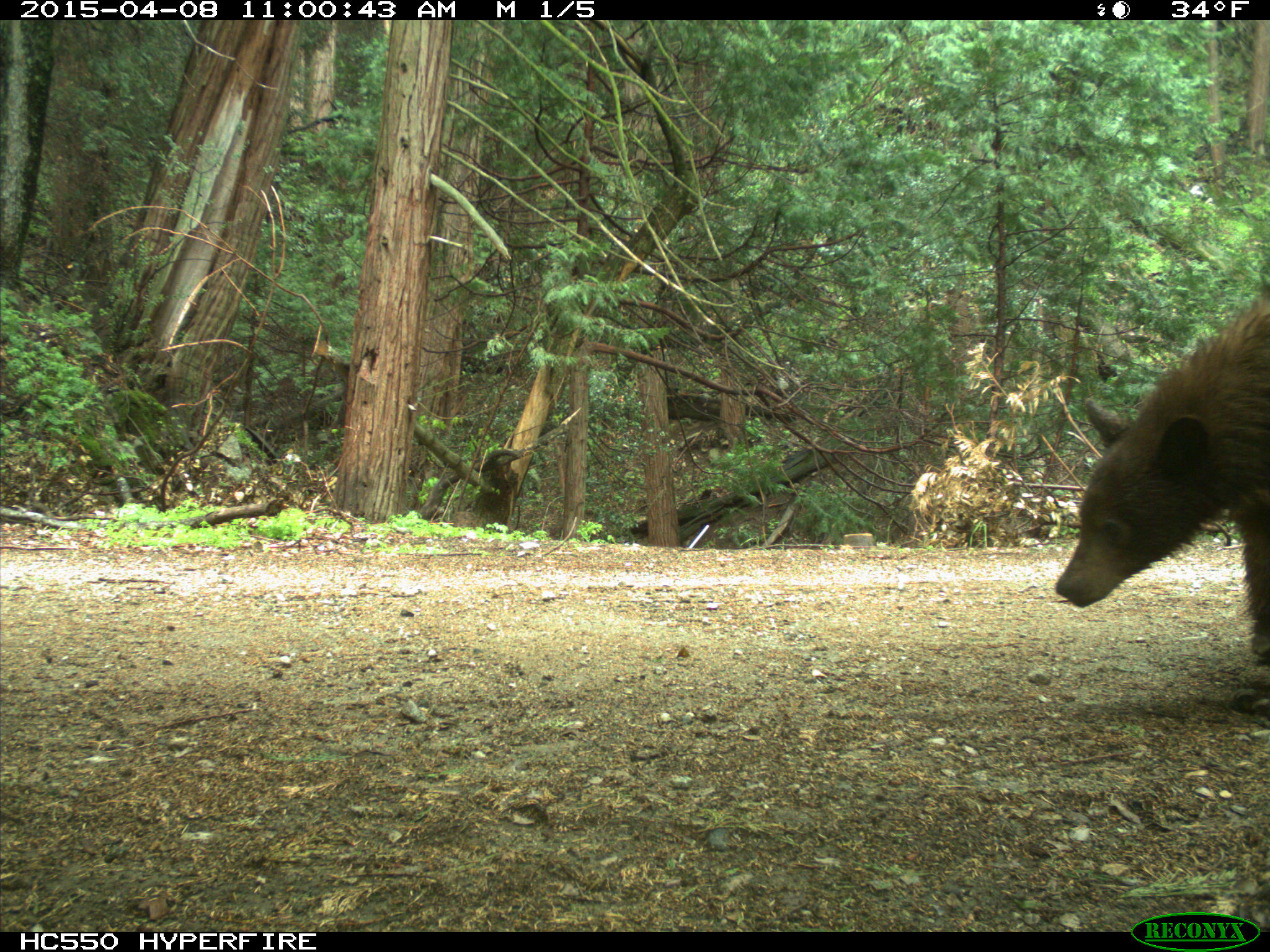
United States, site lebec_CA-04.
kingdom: Animalia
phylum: Chordata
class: Mammalia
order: Carnivora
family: Ursidae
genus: Ursus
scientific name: Ursus americanus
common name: american black bear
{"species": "Ursus americanus (american black bear)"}